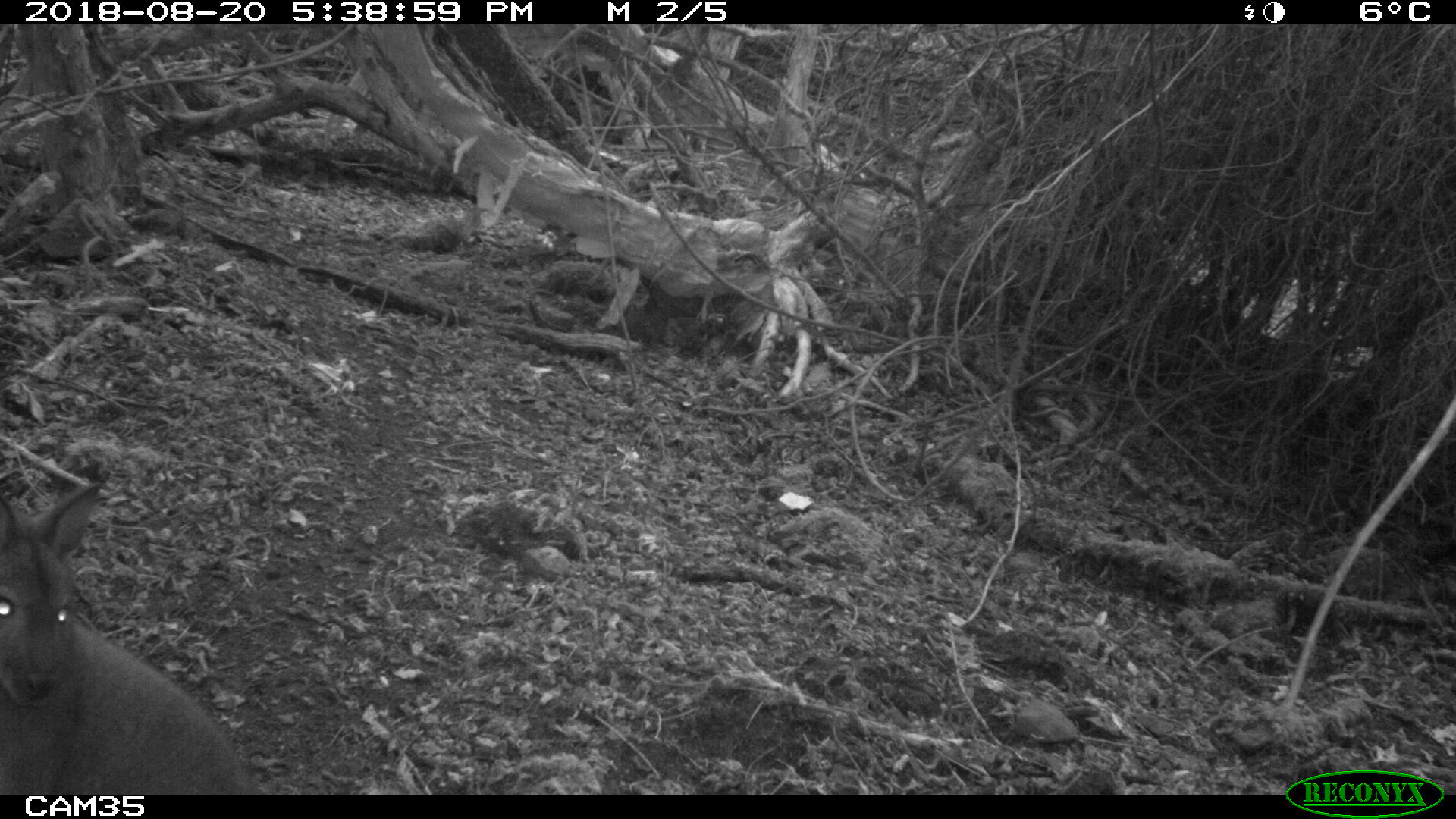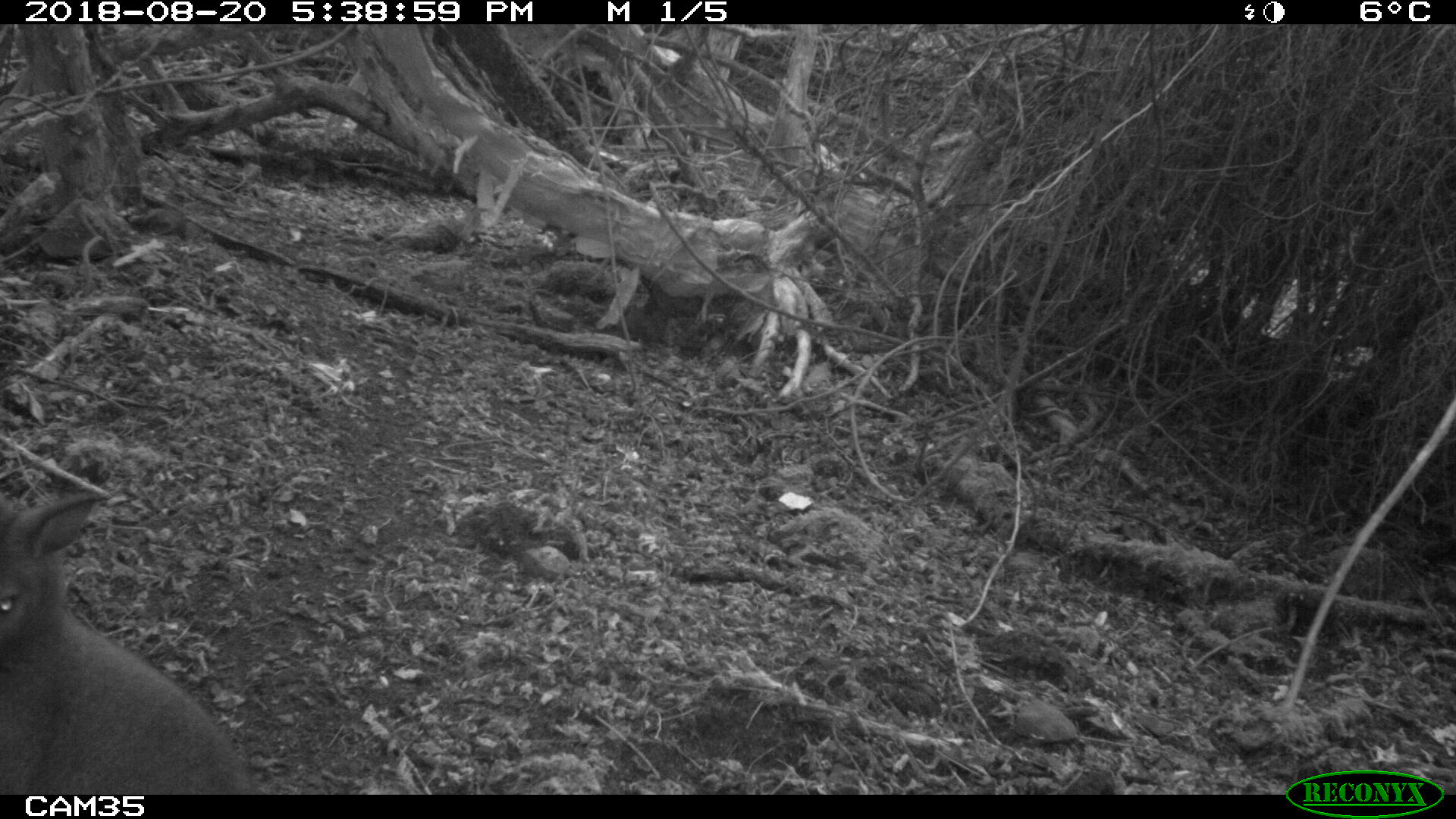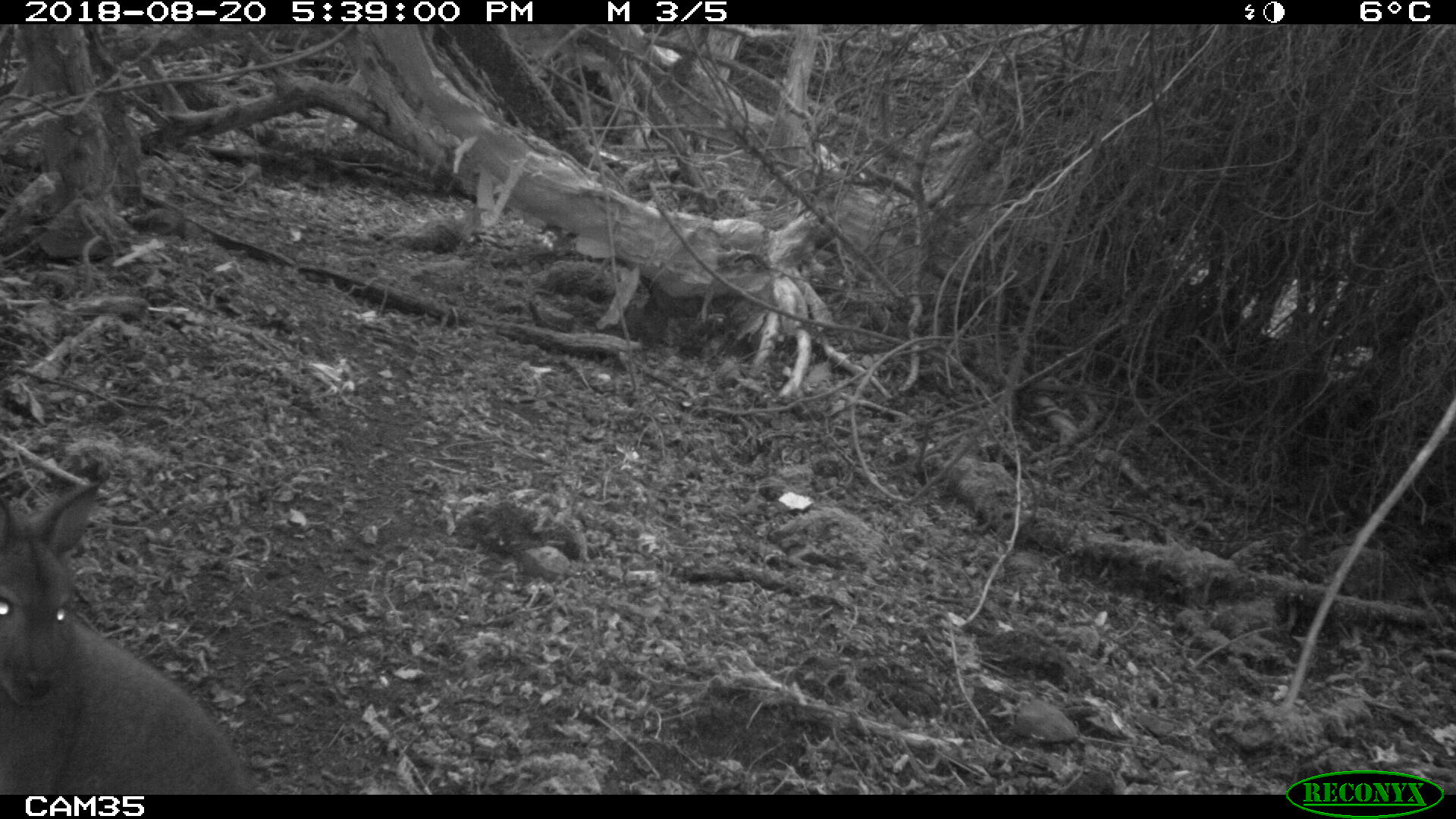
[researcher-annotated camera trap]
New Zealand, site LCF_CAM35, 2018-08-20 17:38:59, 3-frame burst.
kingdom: Animalia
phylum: Chordata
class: Mammalia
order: Diprotodontia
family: Macropodidae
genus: Notamacropus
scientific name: Notamacropus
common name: wallaby